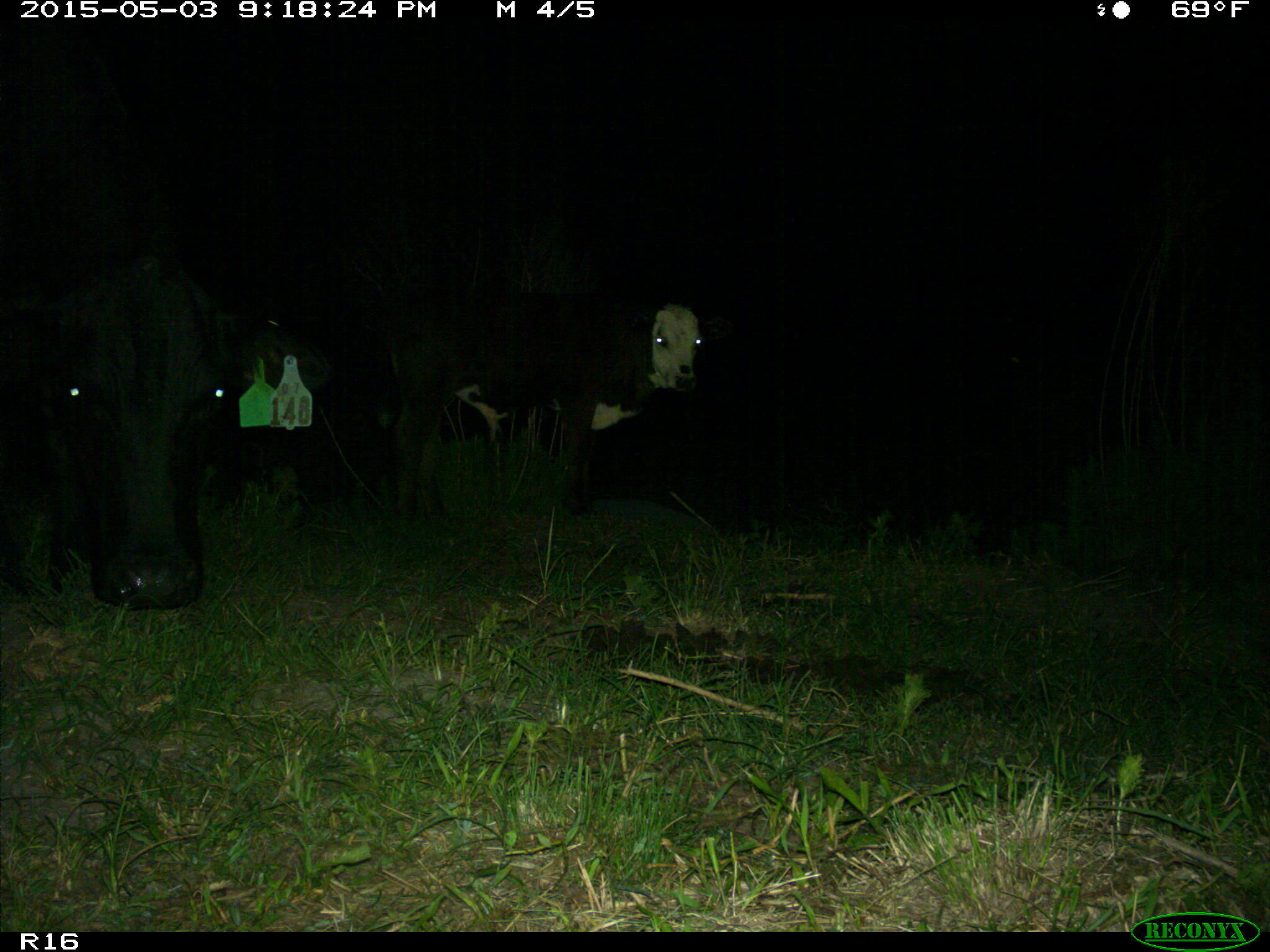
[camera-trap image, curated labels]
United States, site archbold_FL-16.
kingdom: Animalia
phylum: Chordata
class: Mammalia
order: Artiodactyla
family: Bovidae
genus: Bos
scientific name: Bos taurus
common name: domestic cow